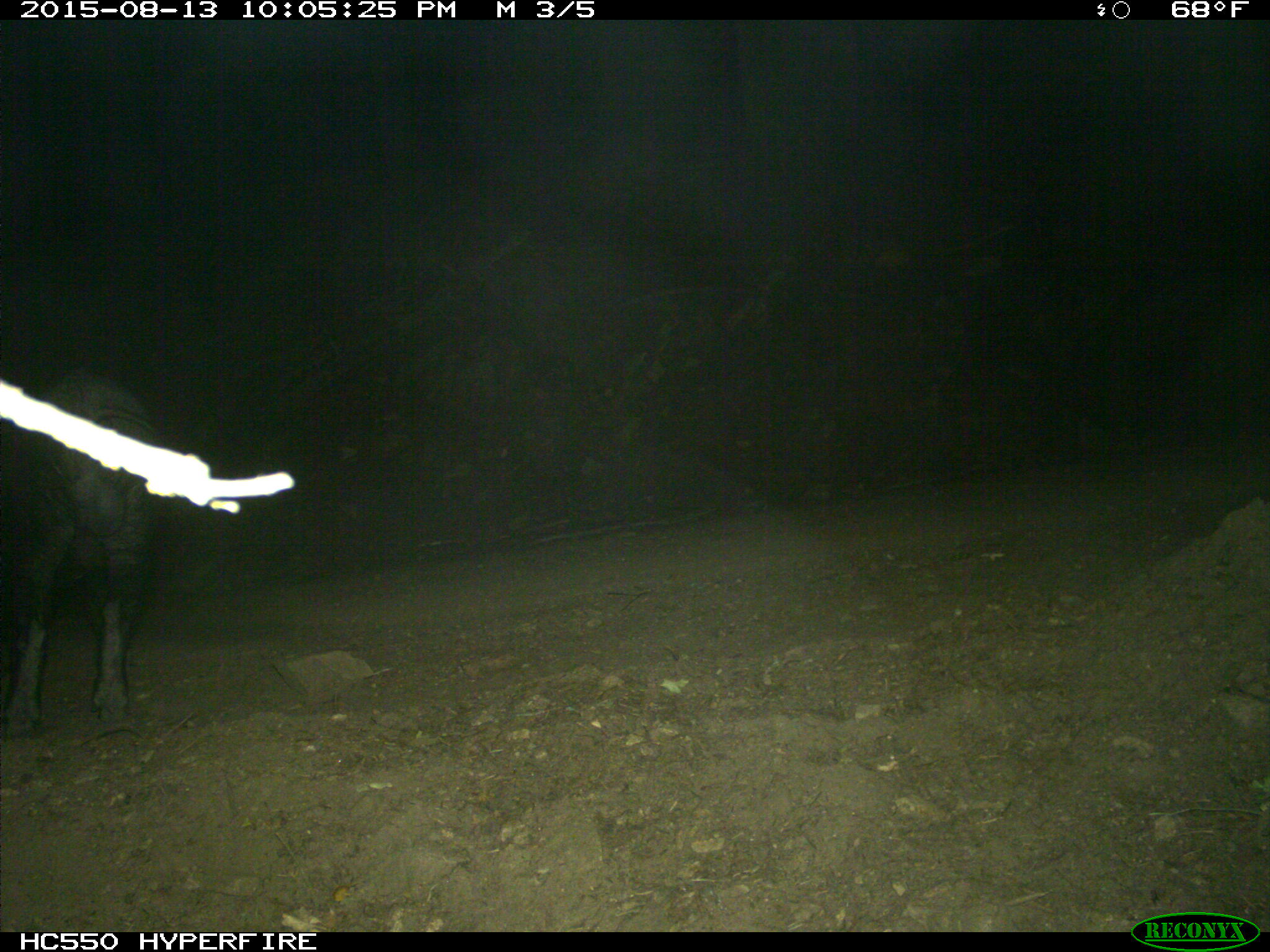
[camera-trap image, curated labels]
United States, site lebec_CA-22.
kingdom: Animalia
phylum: Chordata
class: Mammalia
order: Artiodactyla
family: Suidae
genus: Sus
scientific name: Sus scrofa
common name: wild boar